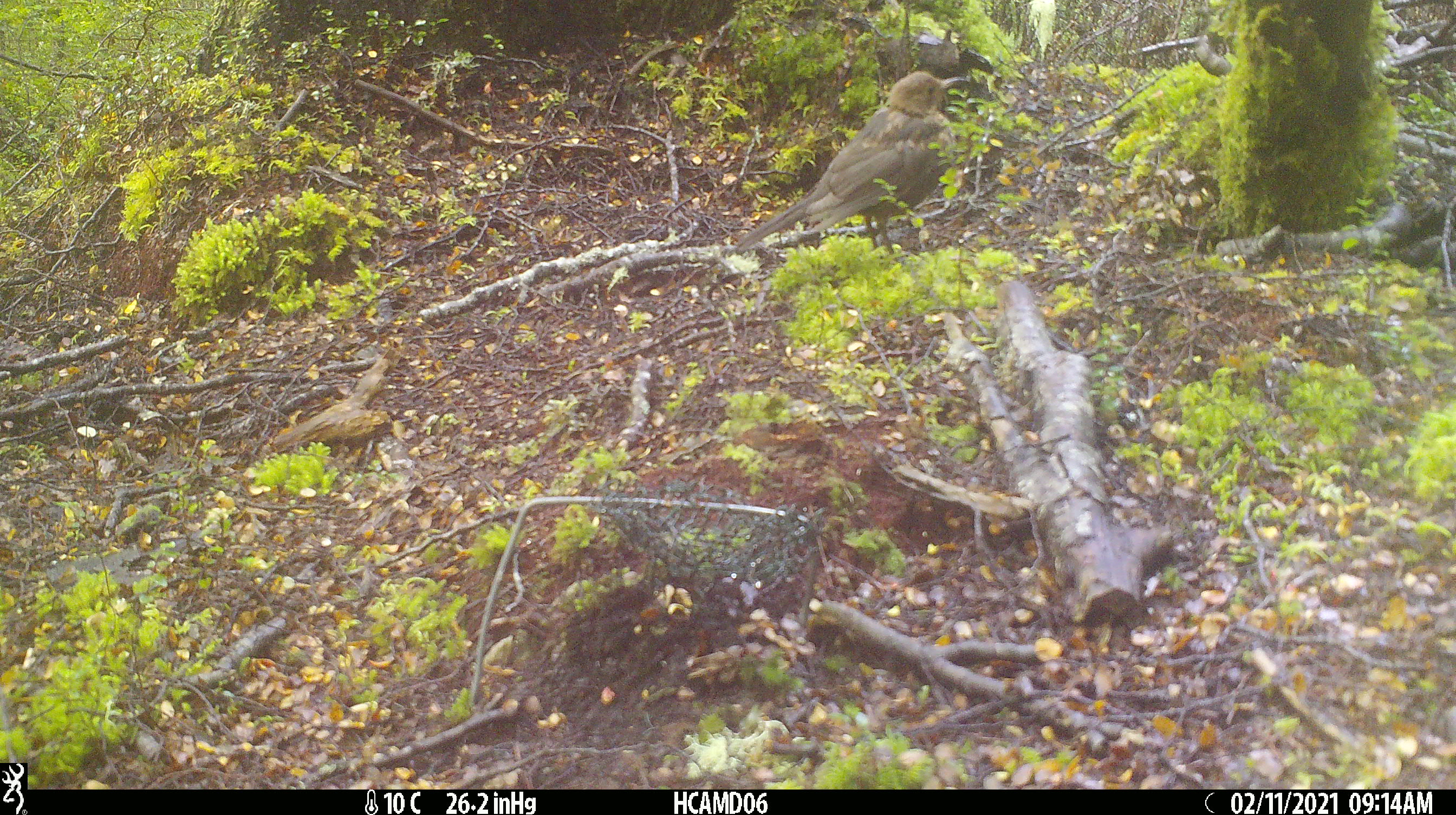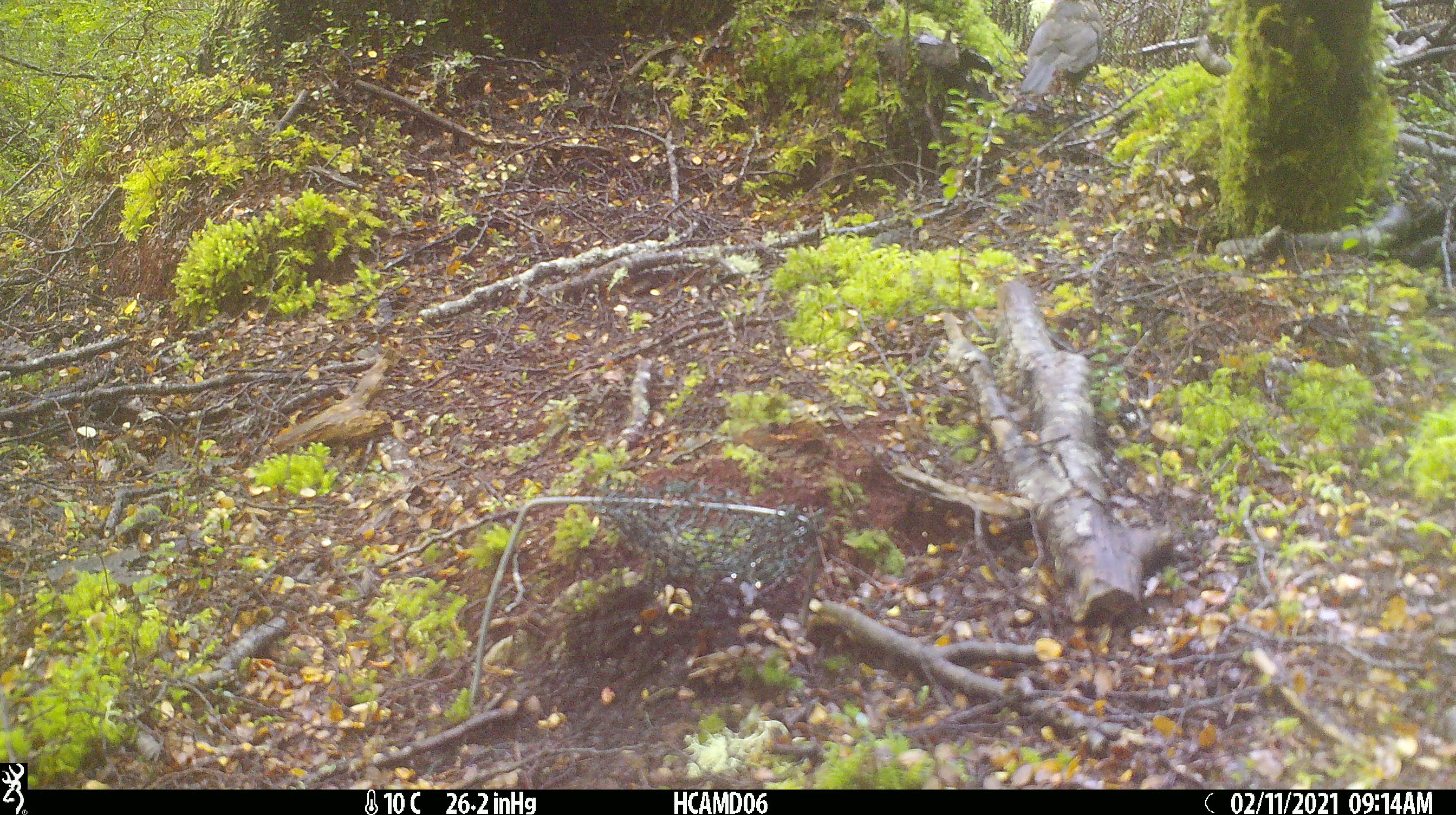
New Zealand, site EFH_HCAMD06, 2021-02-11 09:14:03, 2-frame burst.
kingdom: Animalia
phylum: Chordata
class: Aves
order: Passeriformes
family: Turdidae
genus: Turdus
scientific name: Turdus merula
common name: eurasian blackbird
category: blackbird